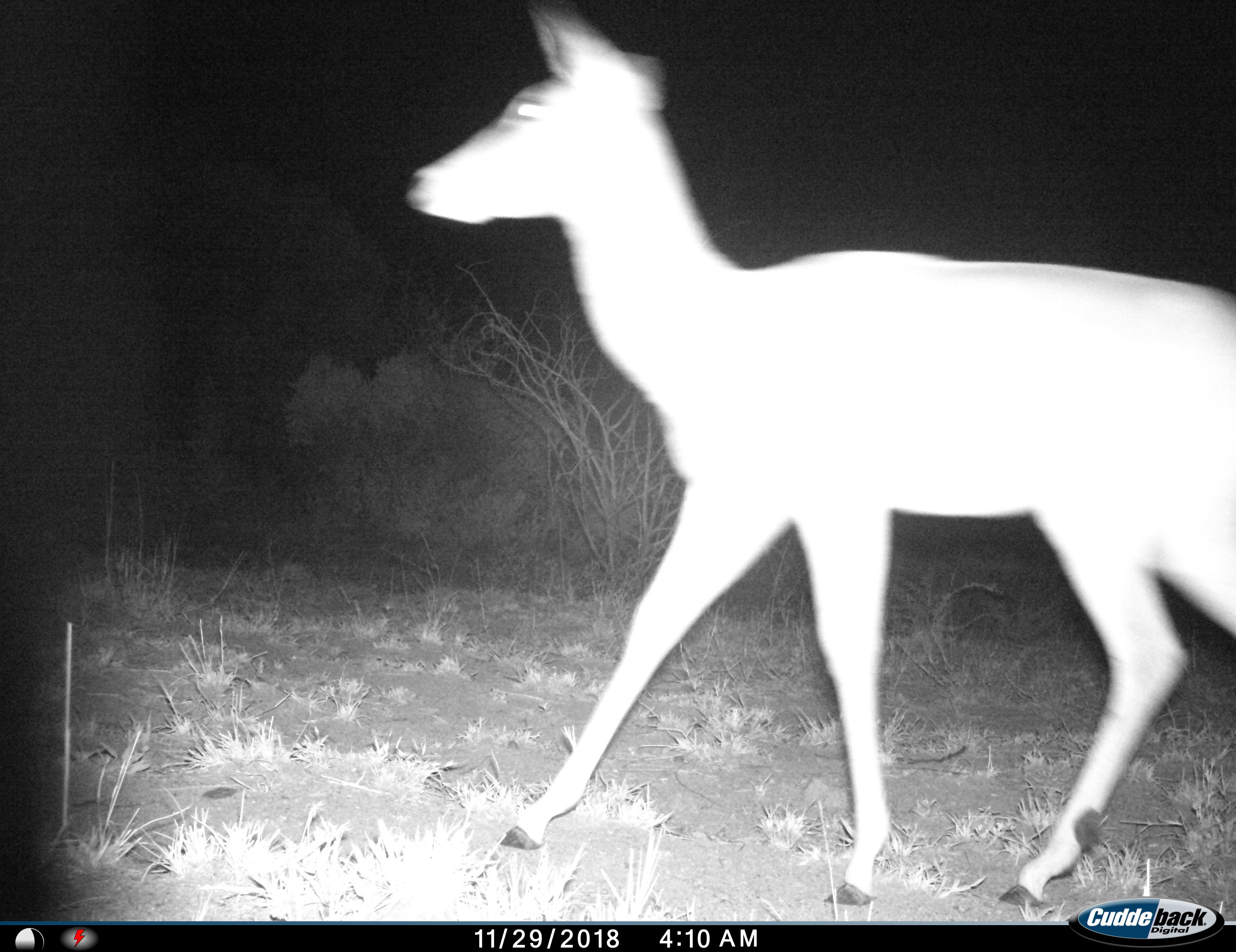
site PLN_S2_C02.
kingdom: Animalia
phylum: Chordata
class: Mammalia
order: Artiodactyla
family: Bovidae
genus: Aepyceros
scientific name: Aepyceros melampus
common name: impala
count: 1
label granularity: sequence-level